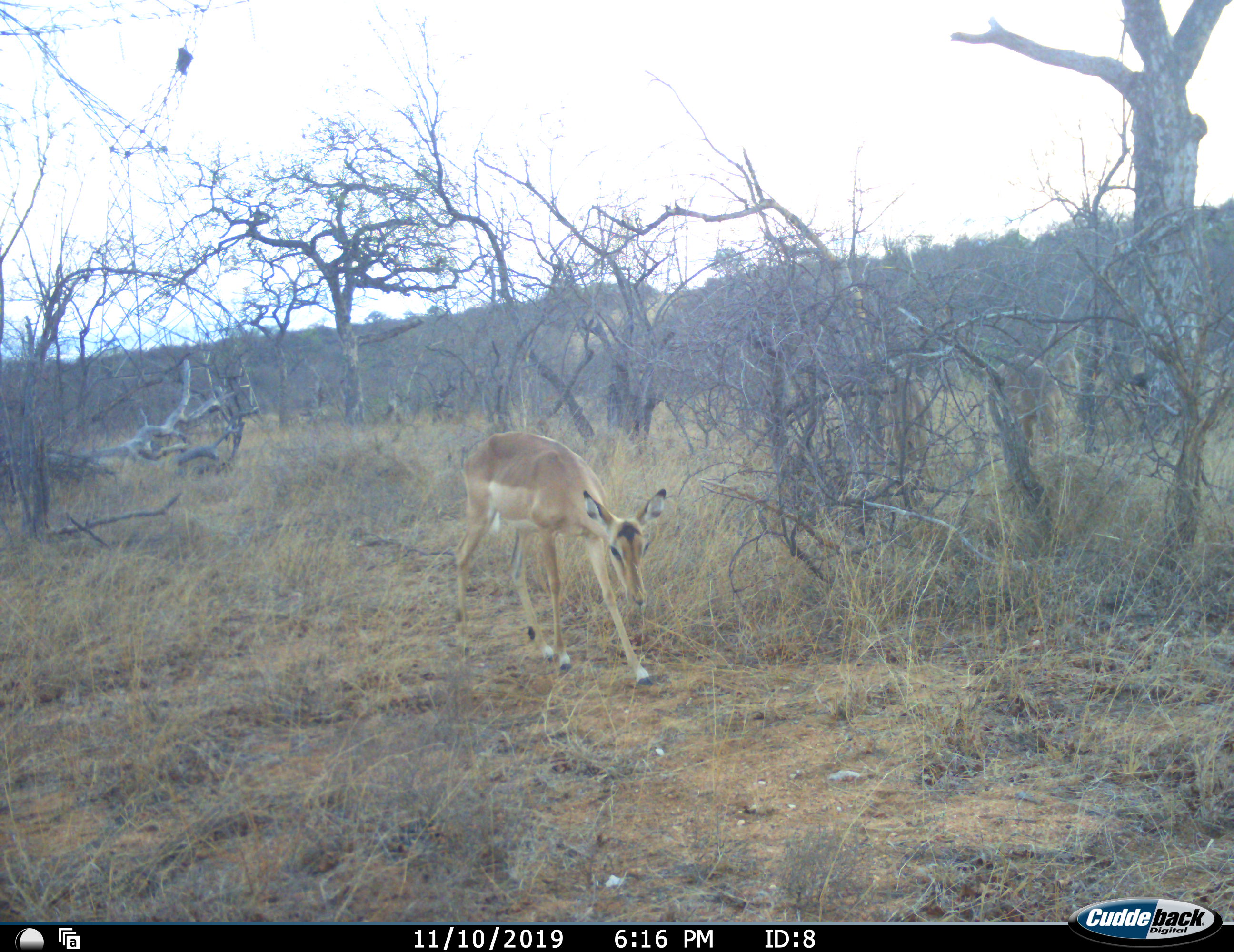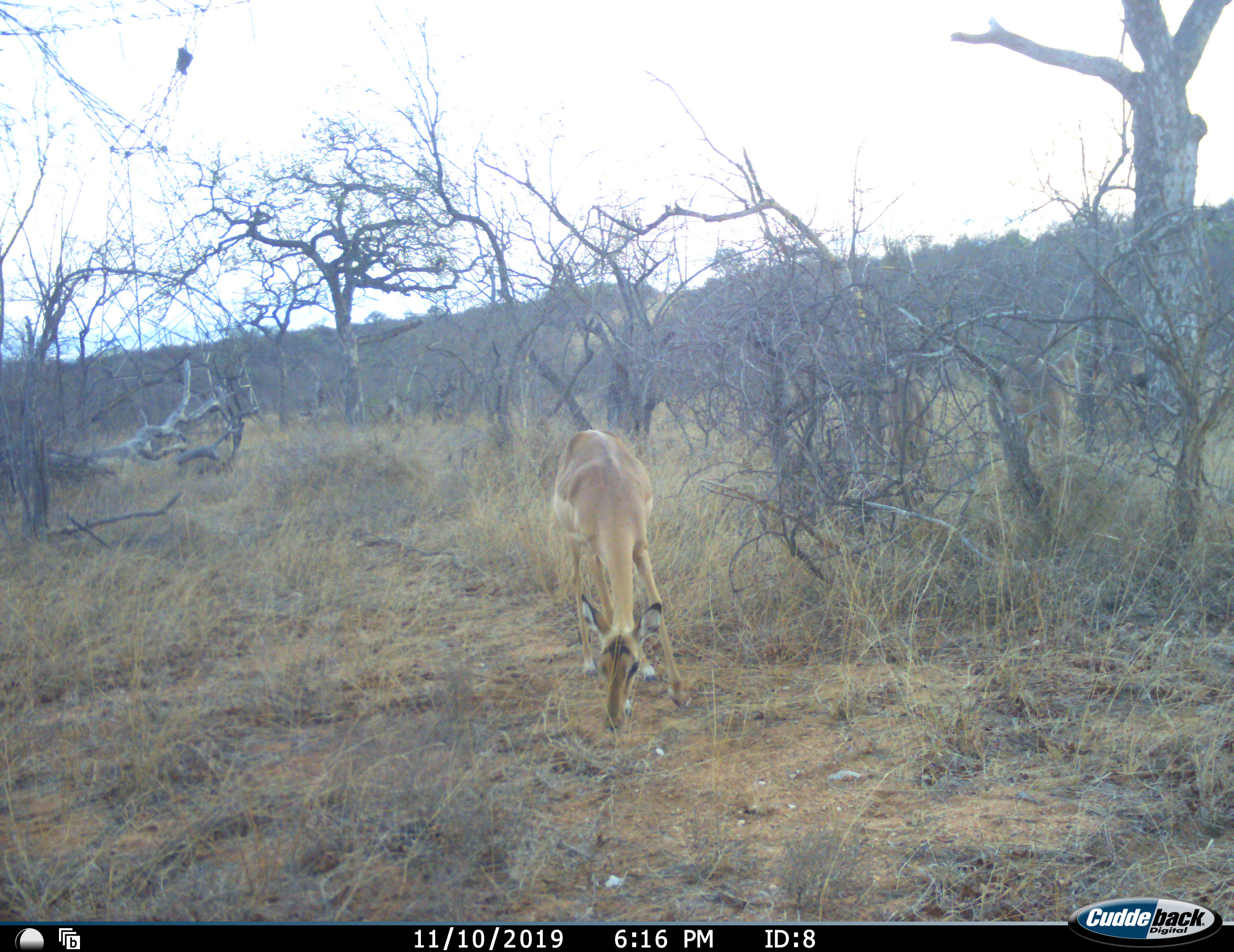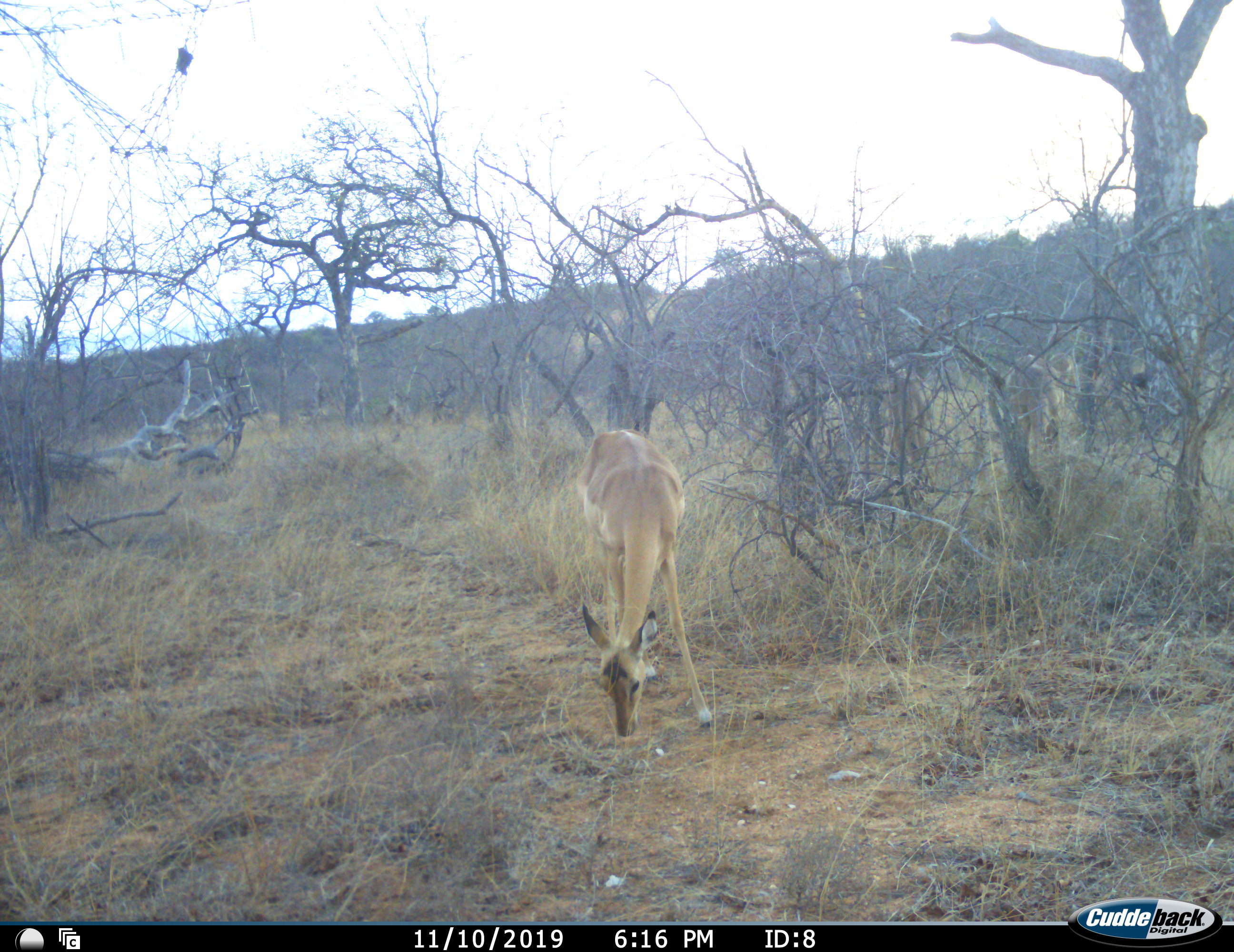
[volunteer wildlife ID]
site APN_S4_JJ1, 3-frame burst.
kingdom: Animalia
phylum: Chordata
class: Mammalia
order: Artiodactyla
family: Bovidae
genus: Aepyceros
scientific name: Aepyceros melampus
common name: impala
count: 2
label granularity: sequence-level